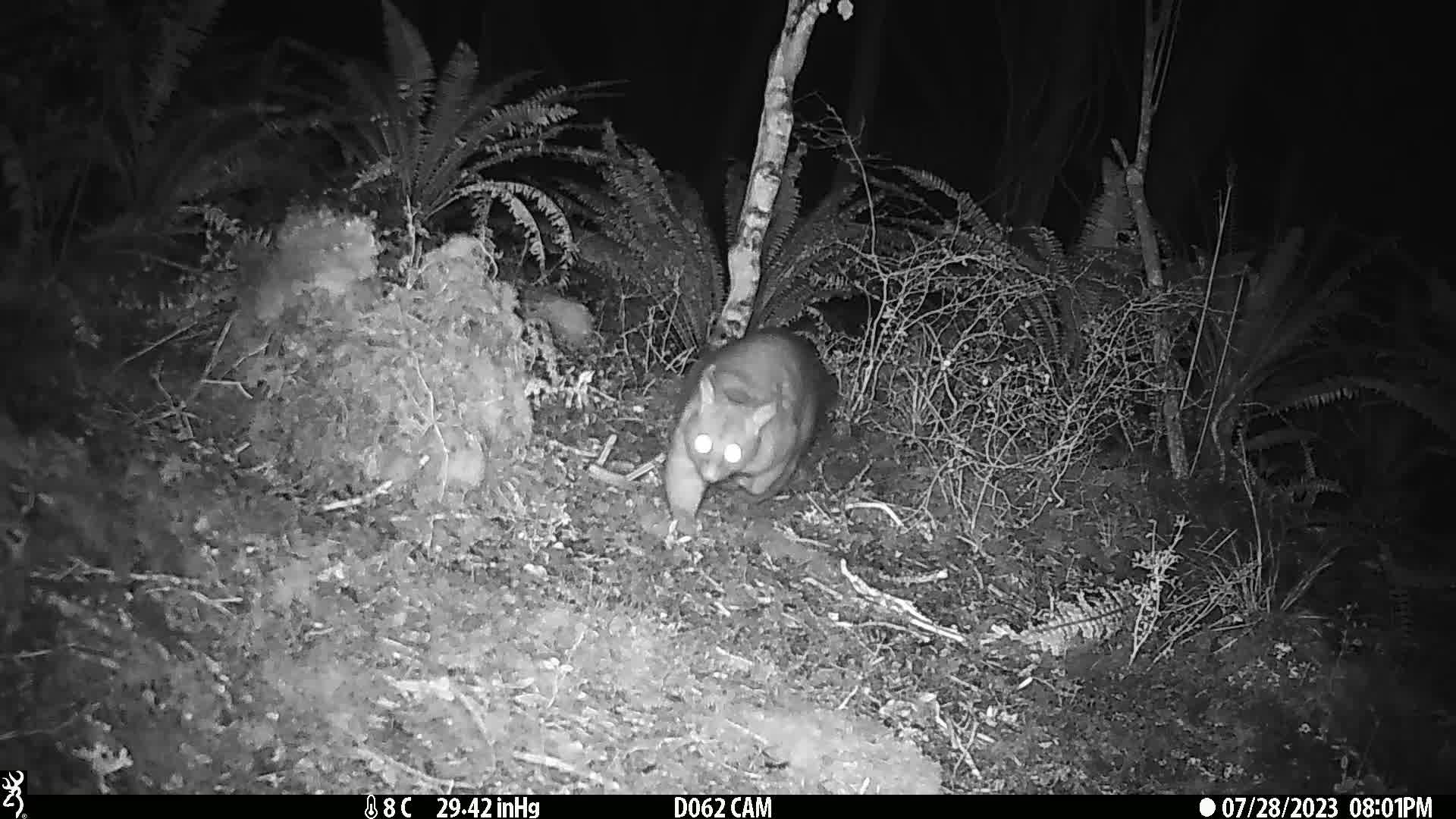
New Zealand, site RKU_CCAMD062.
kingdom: Animalia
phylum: Chordata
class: Mammalia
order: Diprotodontia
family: Phalangeridae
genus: Trichosurus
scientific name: Trichosurus vulpecula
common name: common brushtail possum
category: possum